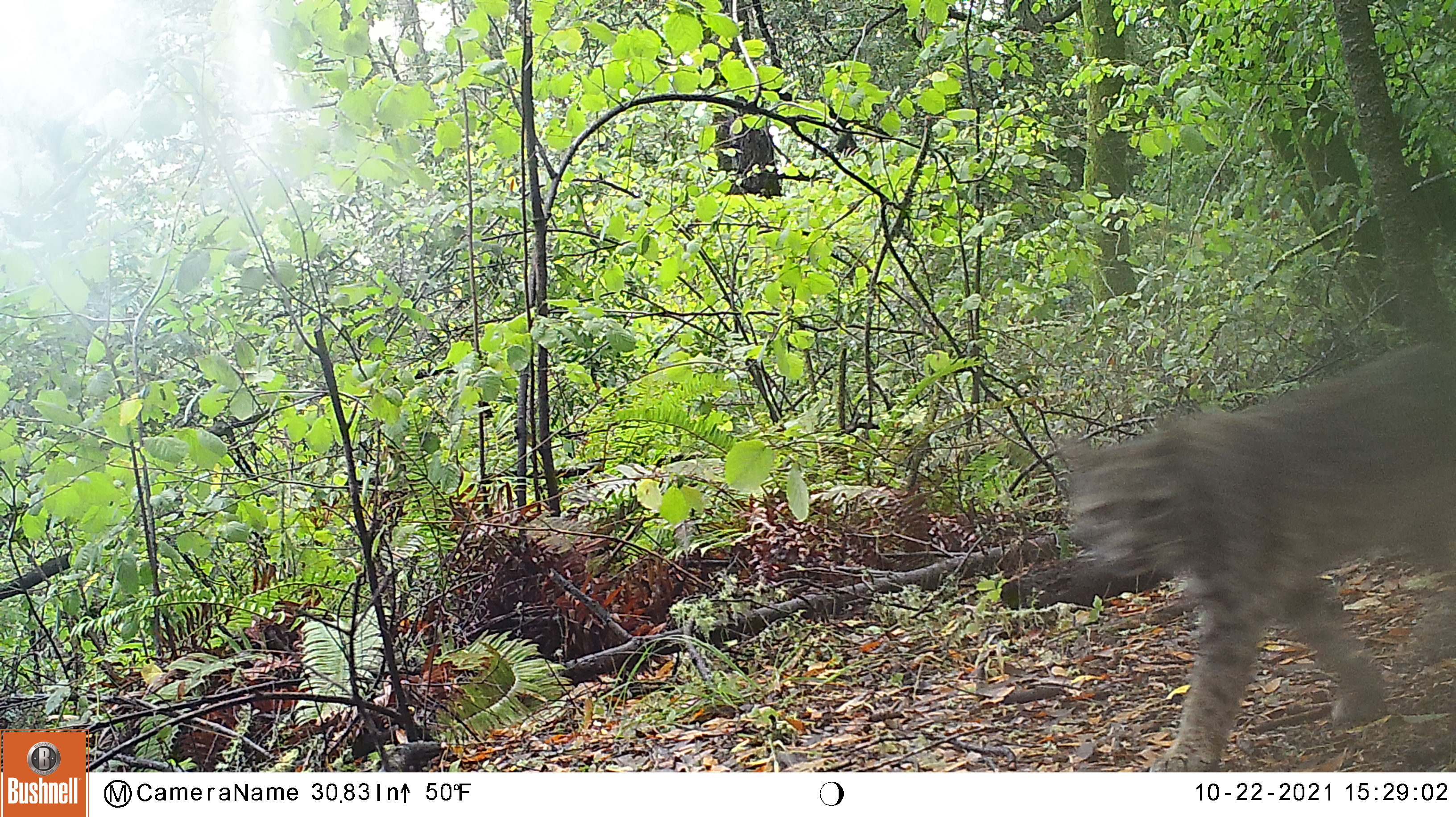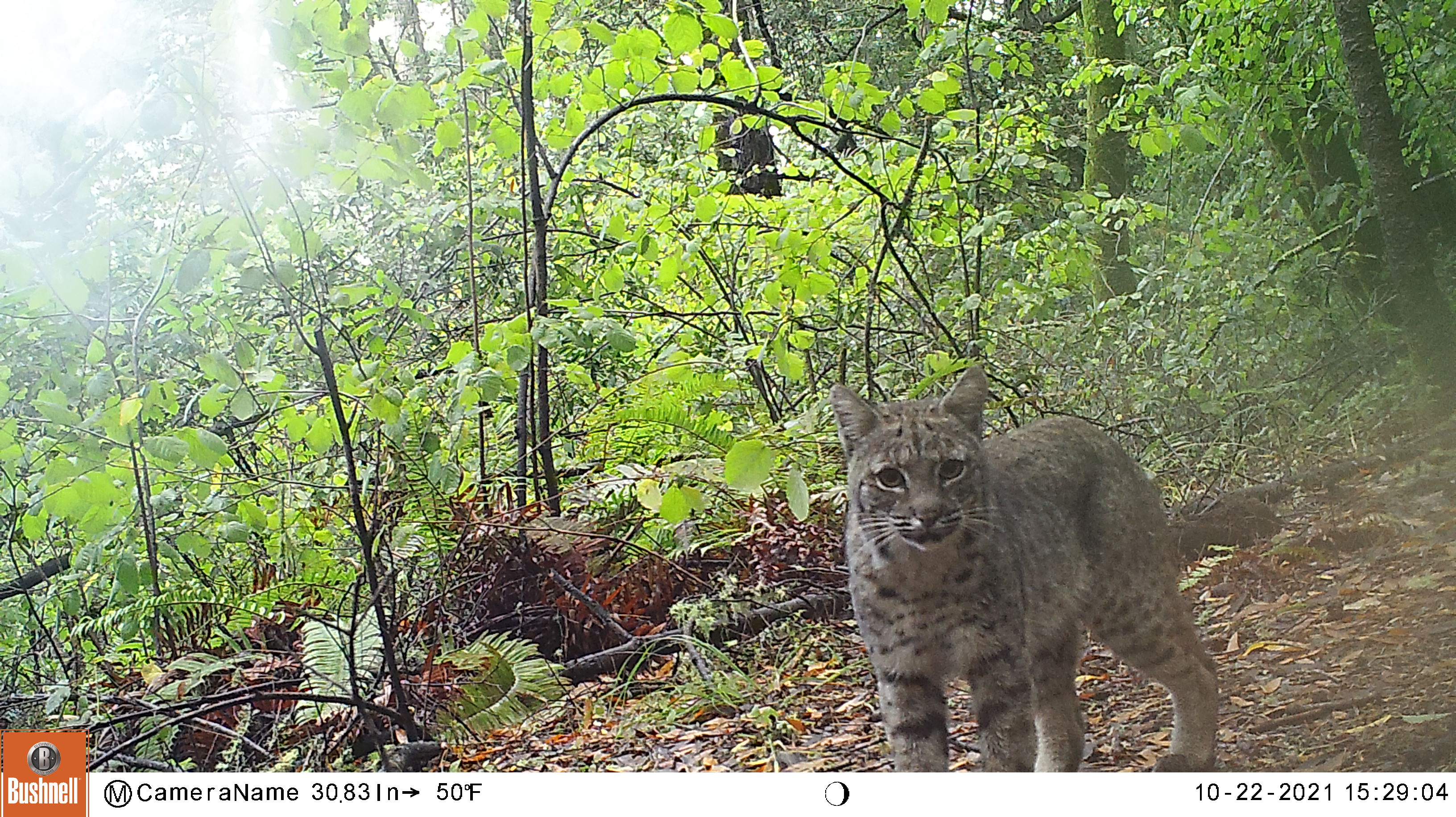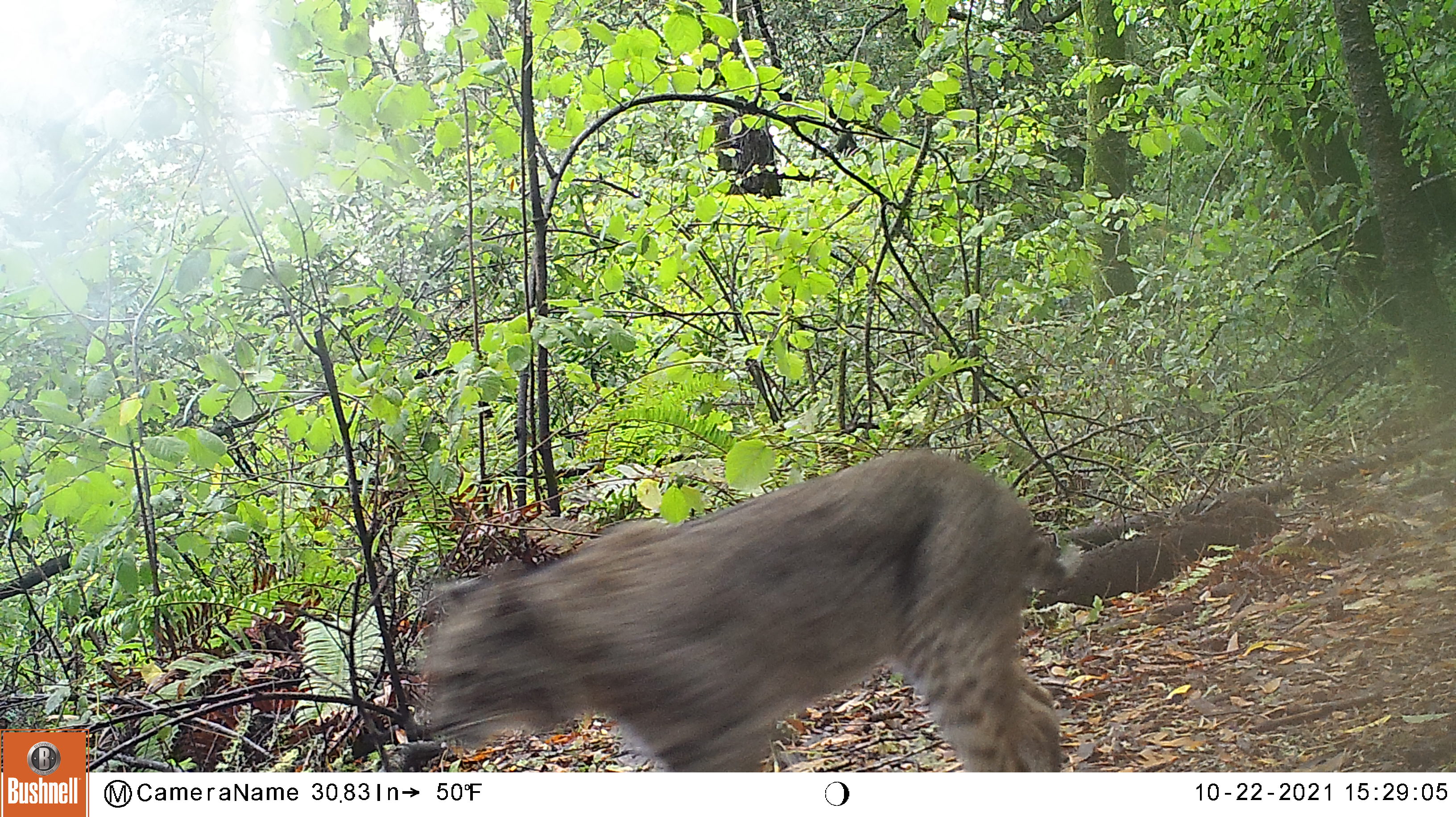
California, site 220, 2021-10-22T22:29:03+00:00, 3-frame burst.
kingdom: Animalia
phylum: Chordata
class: Mammalia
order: Carnivora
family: Felidae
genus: Lynx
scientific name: Lynx rufus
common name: bobcat